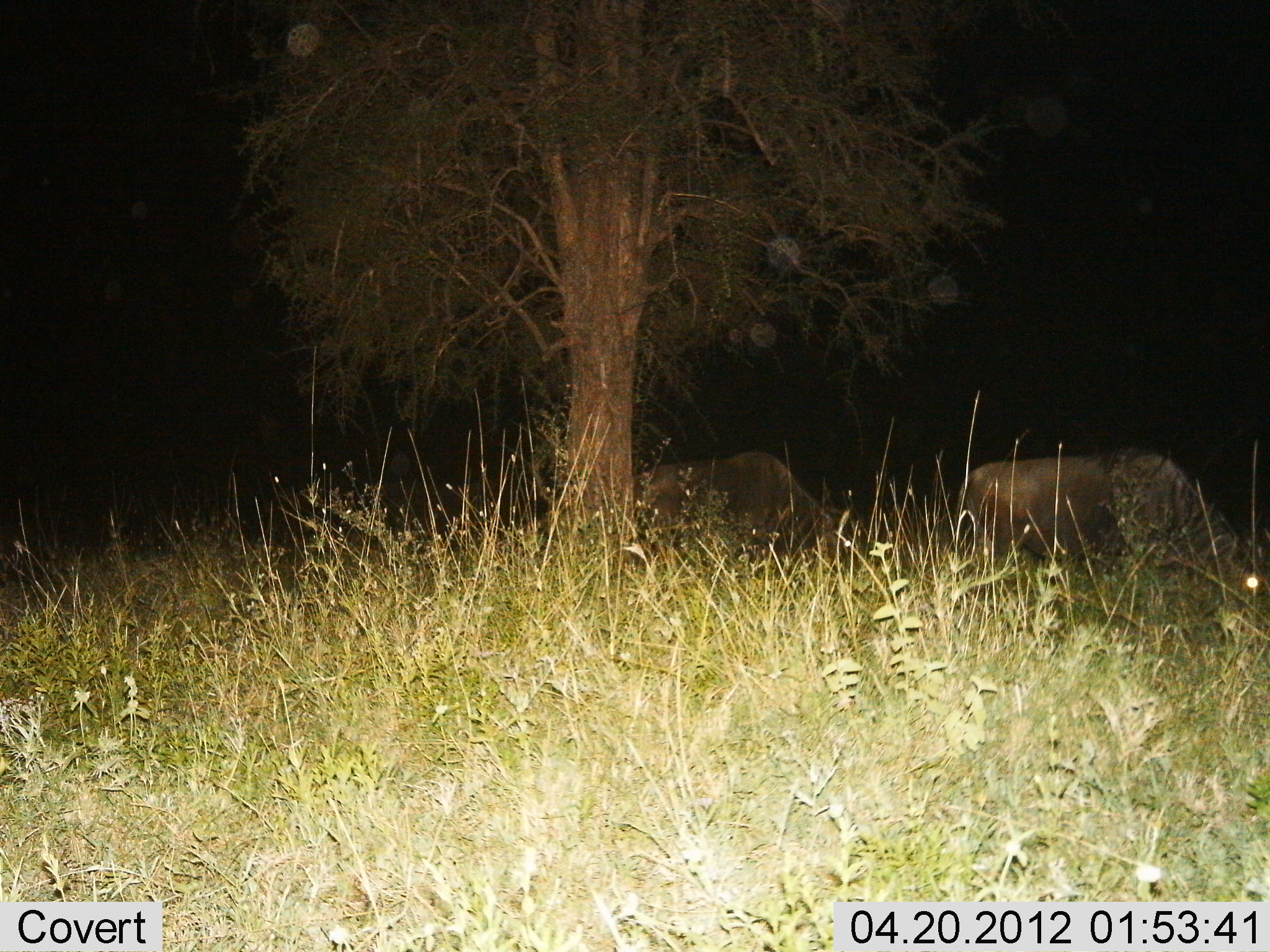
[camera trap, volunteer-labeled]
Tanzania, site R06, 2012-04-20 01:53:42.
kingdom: Animalia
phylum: Chordata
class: Mammalia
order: Artiodactyla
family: Bovidae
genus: Connochaetes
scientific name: Connochaetes taurinus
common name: blue wildebeest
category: wildebeest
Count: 2.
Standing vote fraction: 31%.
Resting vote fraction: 6%.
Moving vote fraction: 0%.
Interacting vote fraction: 0%.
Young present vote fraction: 0%.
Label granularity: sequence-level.